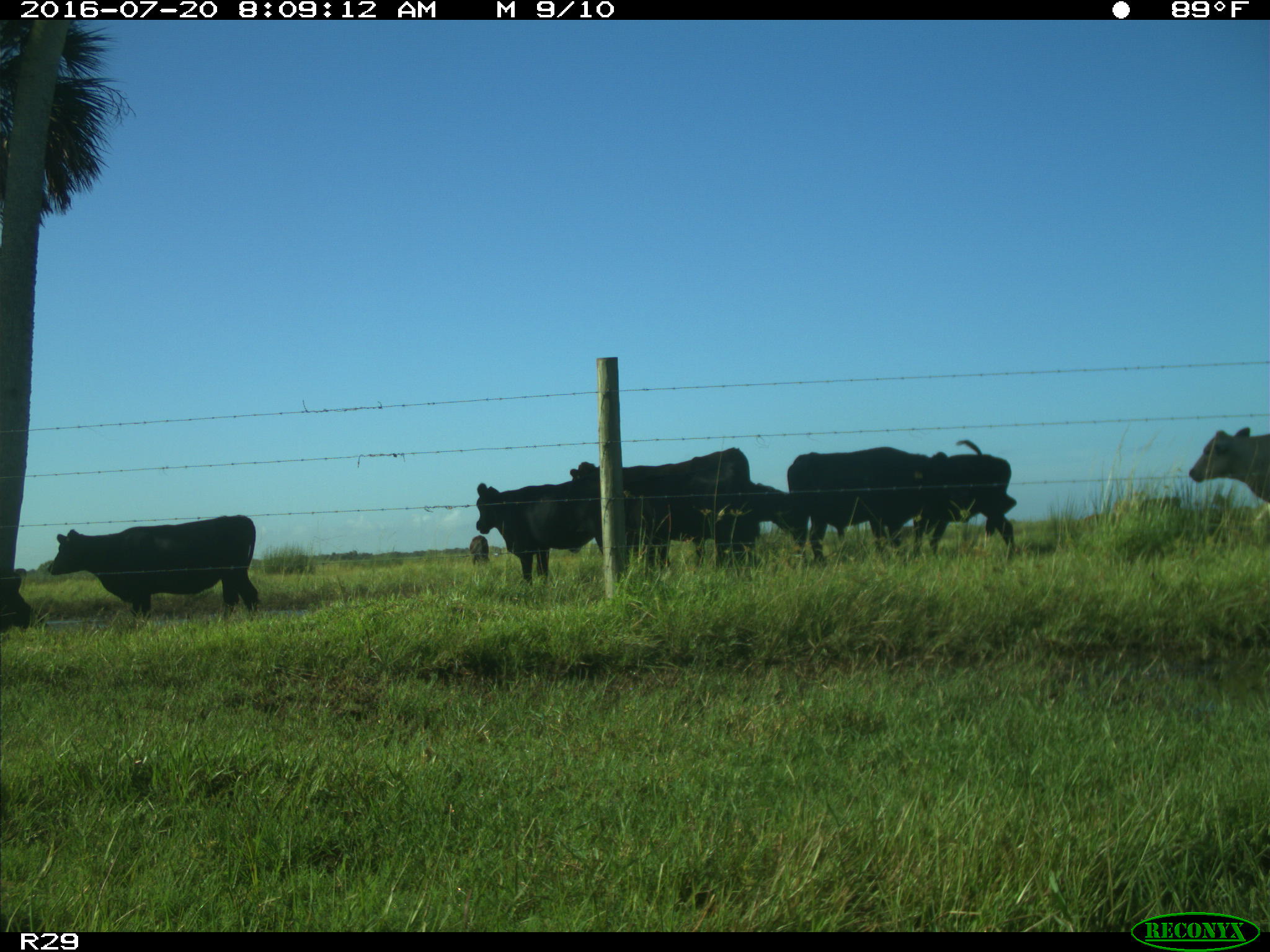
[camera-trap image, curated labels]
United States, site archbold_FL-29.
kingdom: Animalia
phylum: Chordata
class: Mammalia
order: Artiodactyla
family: Bovidae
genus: Bos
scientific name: Bos taurus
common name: domestic cow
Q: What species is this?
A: Bos taurus (domestic cow).